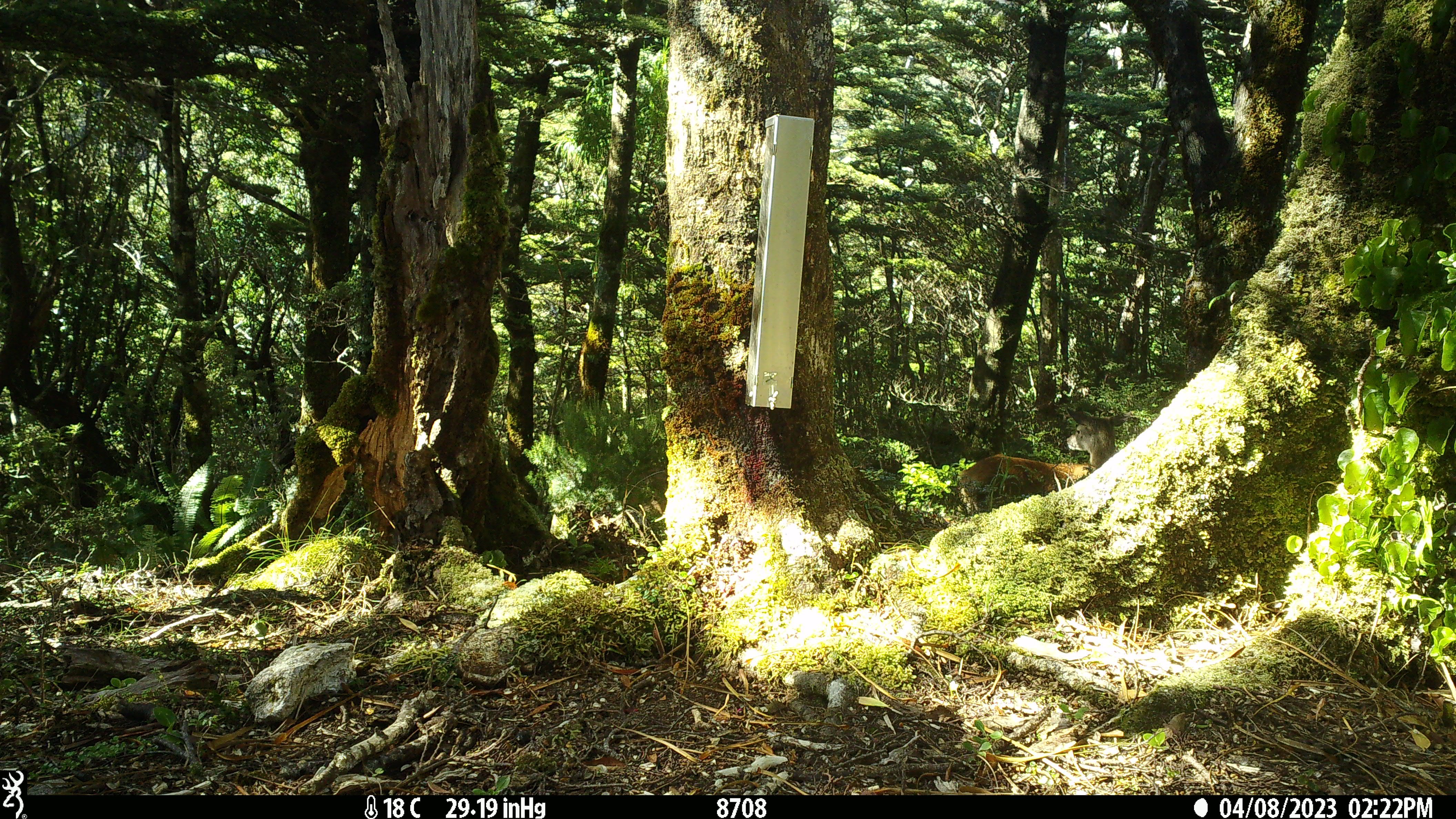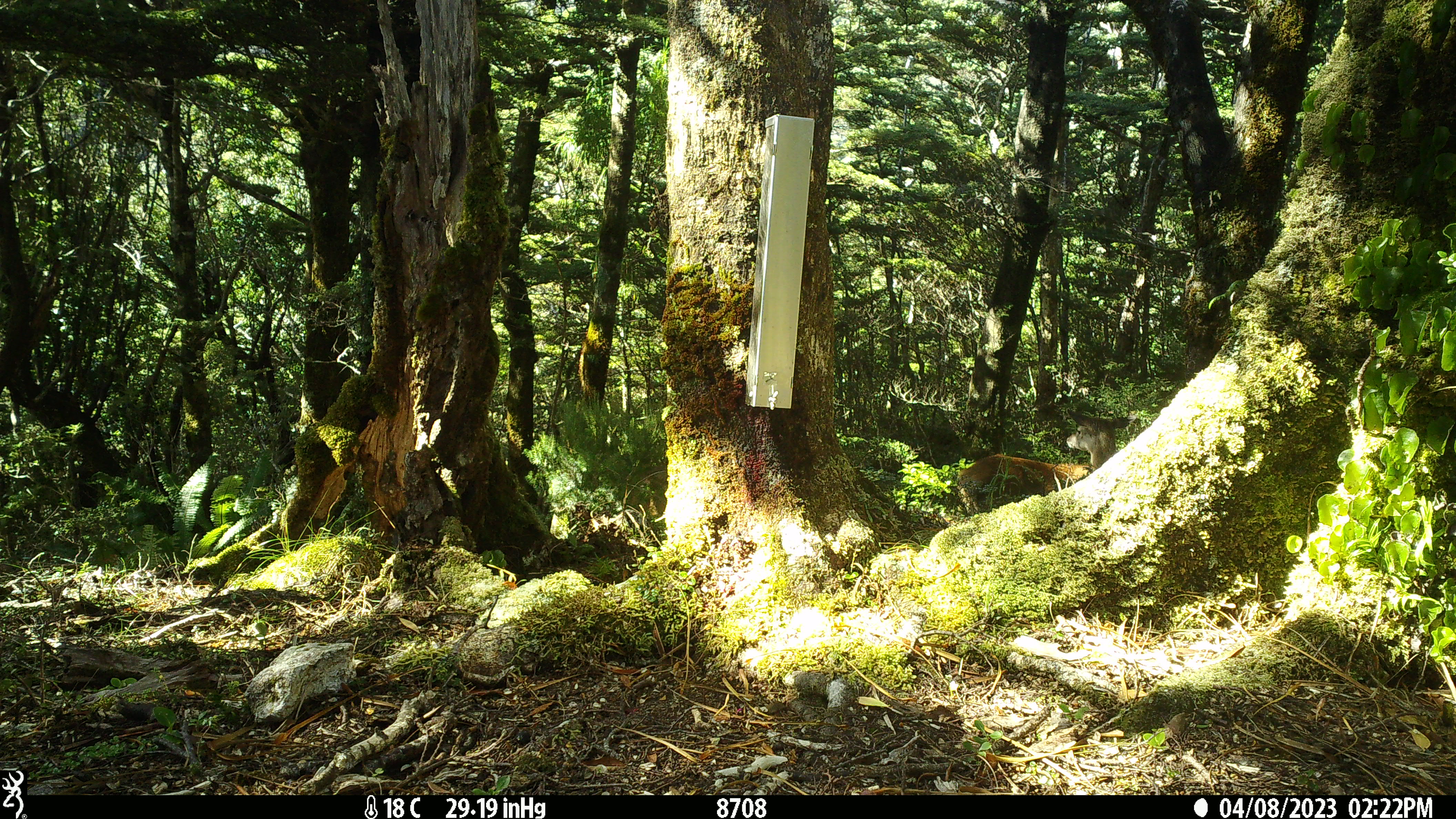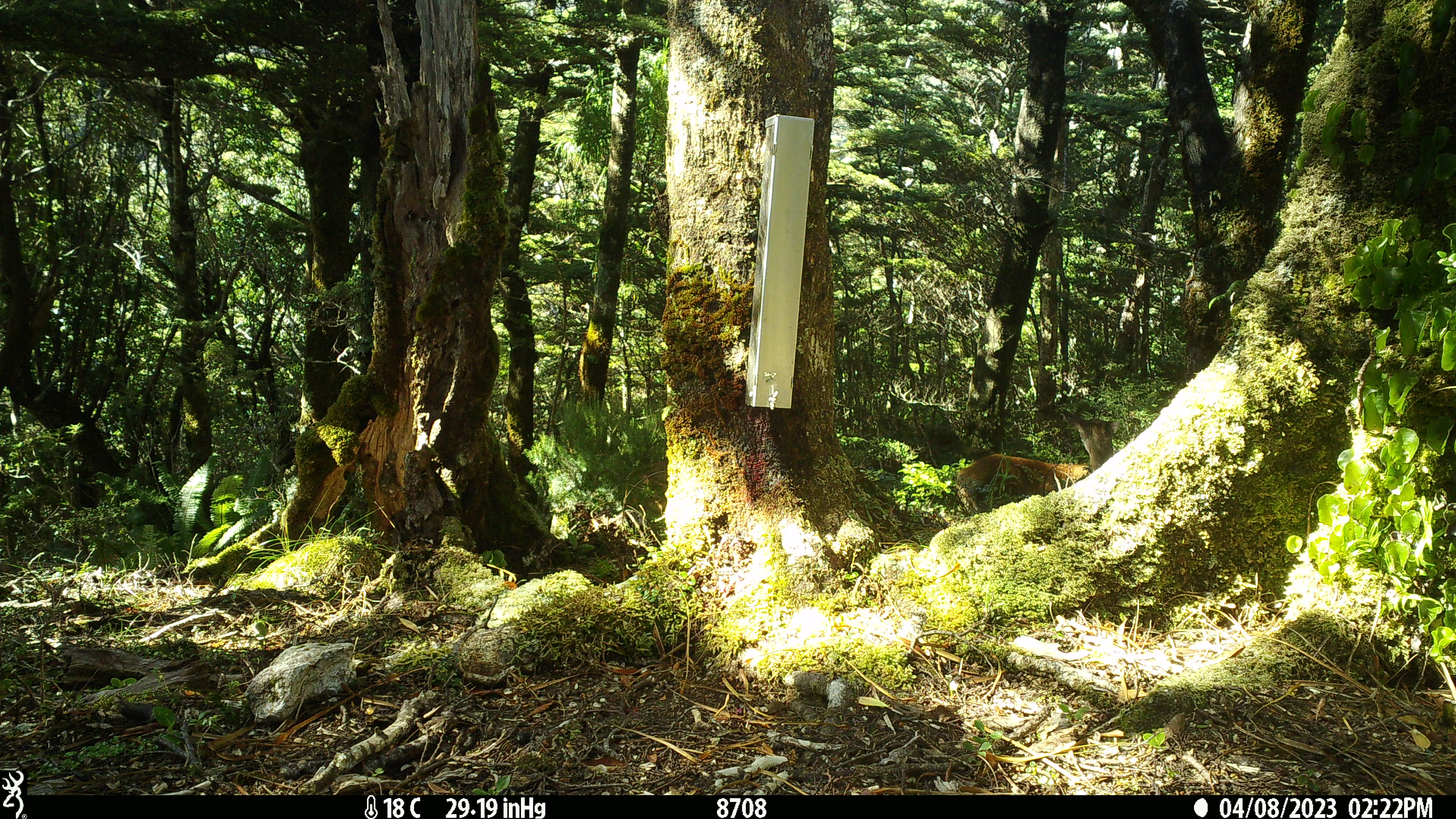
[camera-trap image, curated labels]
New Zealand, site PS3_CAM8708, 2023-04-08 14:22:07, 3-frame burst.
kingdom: Animalia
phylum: Chordata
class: Mammalia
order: Artiodactyla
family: Cervidae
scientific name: Cervidae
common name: deer